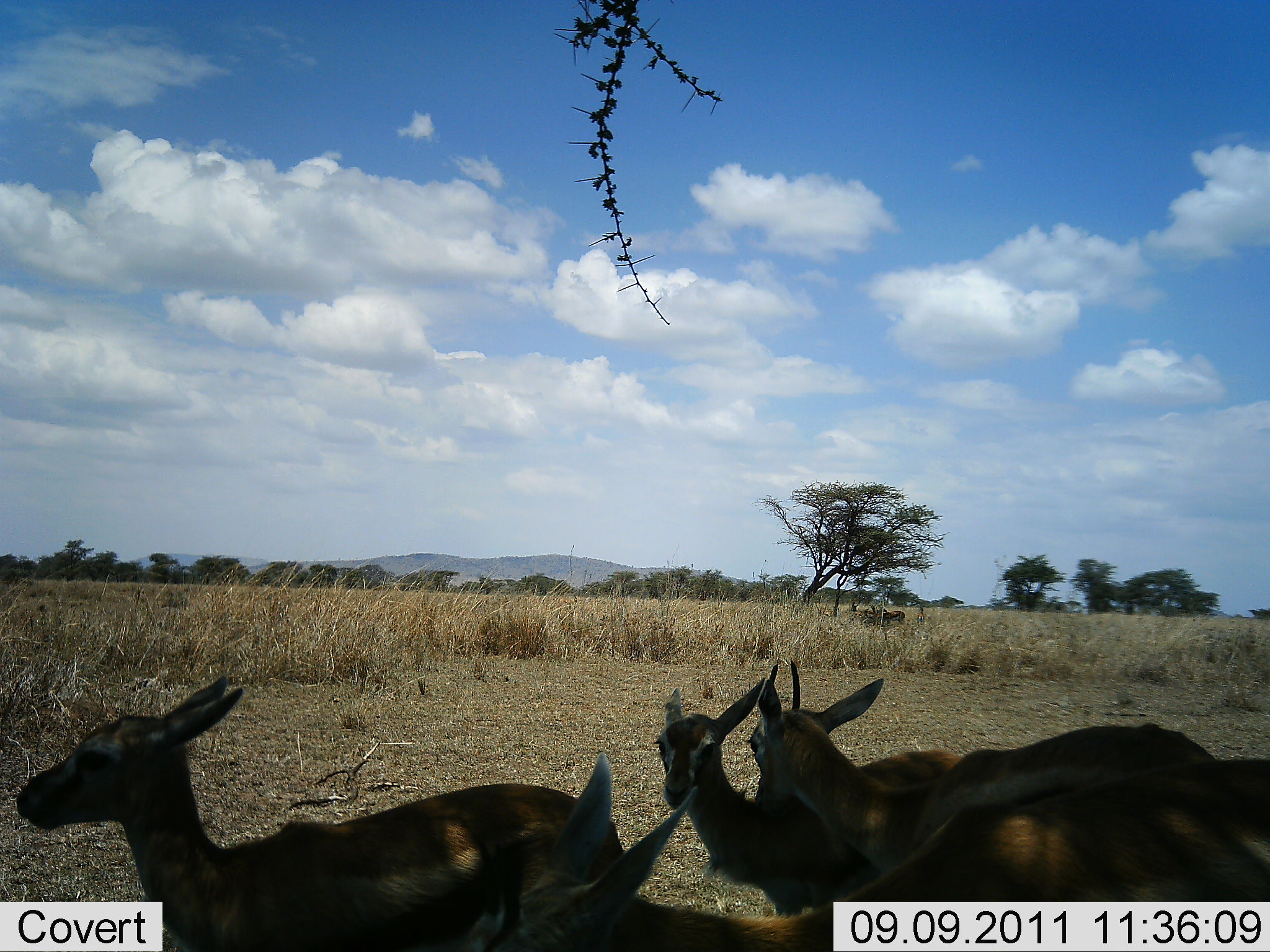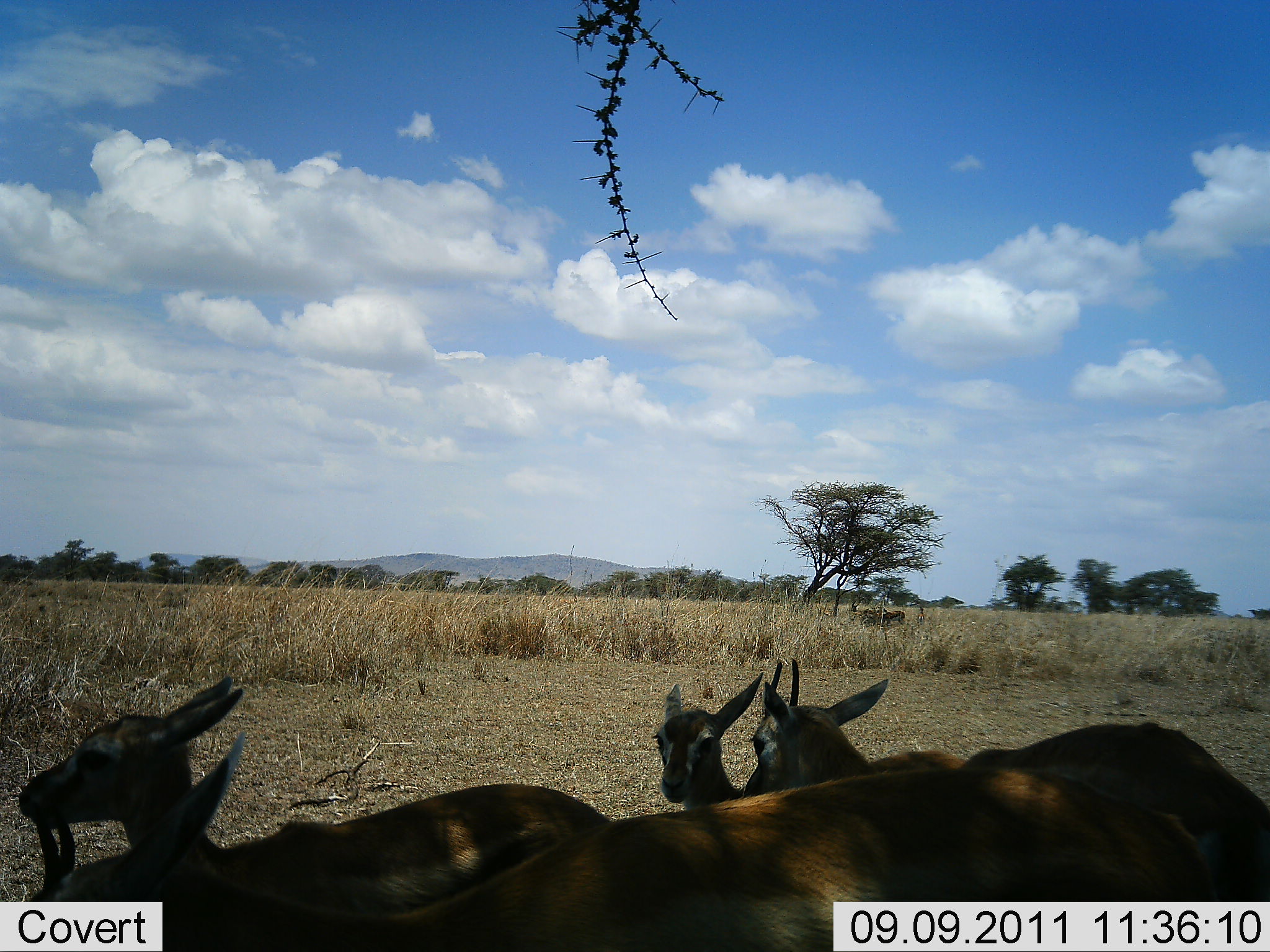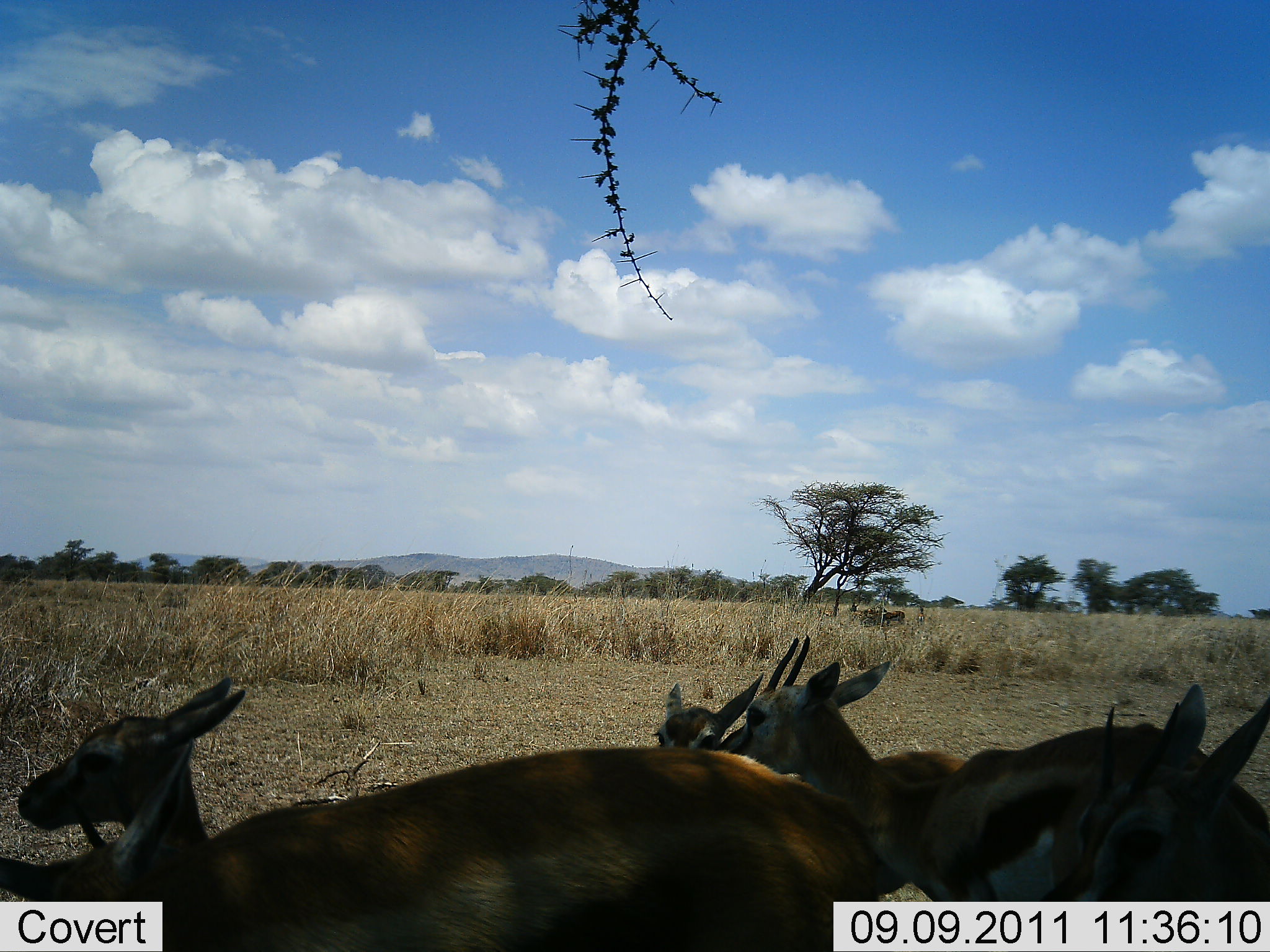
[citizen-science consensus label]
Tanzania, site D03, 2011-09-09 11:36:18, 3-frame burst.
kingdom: Animalia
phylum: Chordata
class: Mammalia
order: Artiodactyla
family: Bovidae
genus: Eudorcas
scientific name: Eudorcas thomsonii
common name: thomson's gazelle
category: gazellethomsons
Gazellethomsons (thomson's gazelle) (Eudorcas thomsonii), count 5. Behavior (volunteer vote fractions): standing 87%, resting 20%, moving 13%, interacting 0%. Young present (vote fraction): 7%. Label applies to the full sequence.